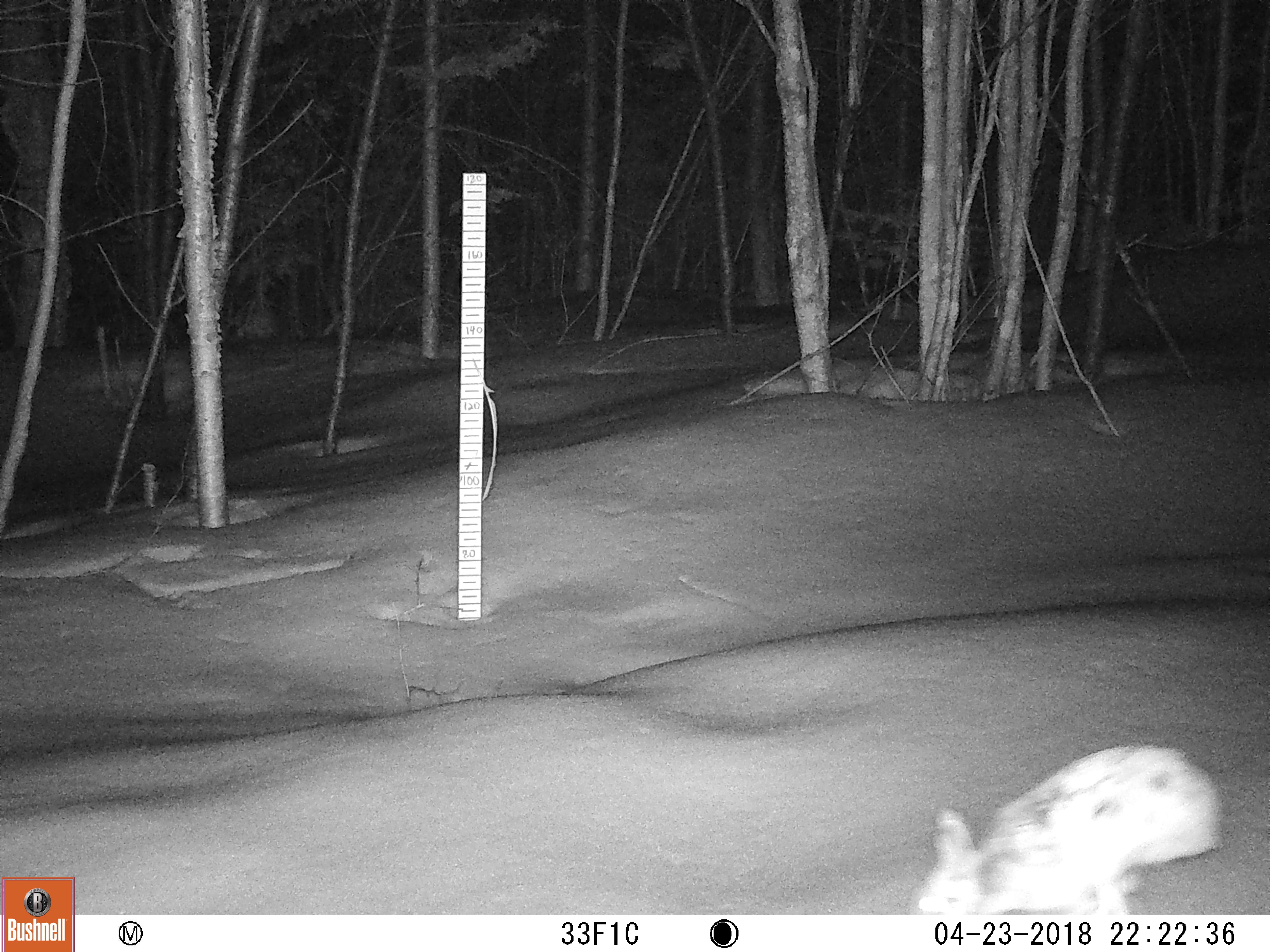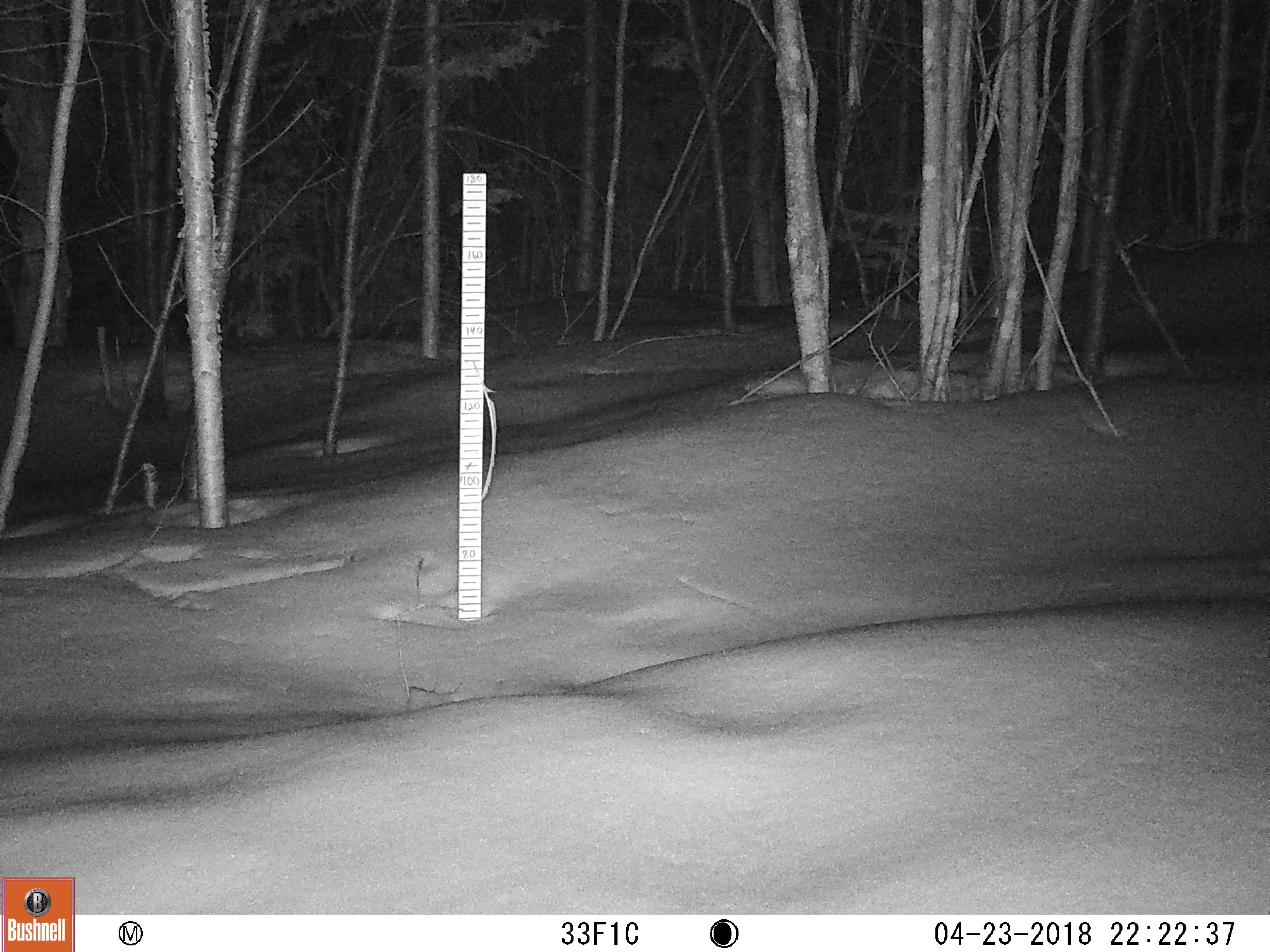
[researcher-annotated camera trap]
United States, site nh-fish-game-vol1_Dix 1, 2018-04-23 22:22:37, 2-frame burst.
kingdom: Animalia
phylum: Chordata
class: Mammalia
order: Lagomorpha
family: Leporidae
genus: Lepus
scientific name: Lepus americanus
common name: snowshoe hare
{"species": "snowshoe hare (Lepus americanus)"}